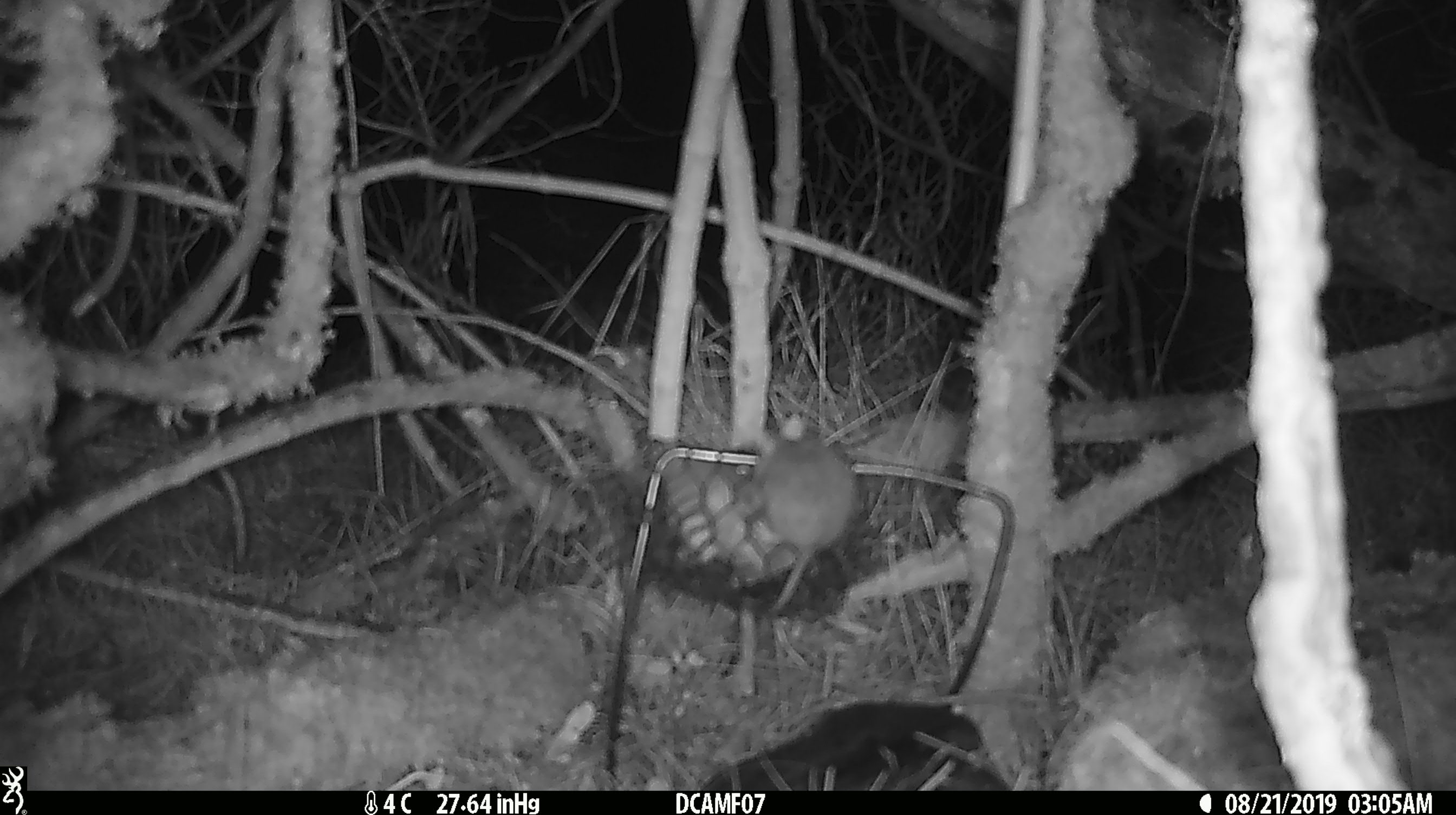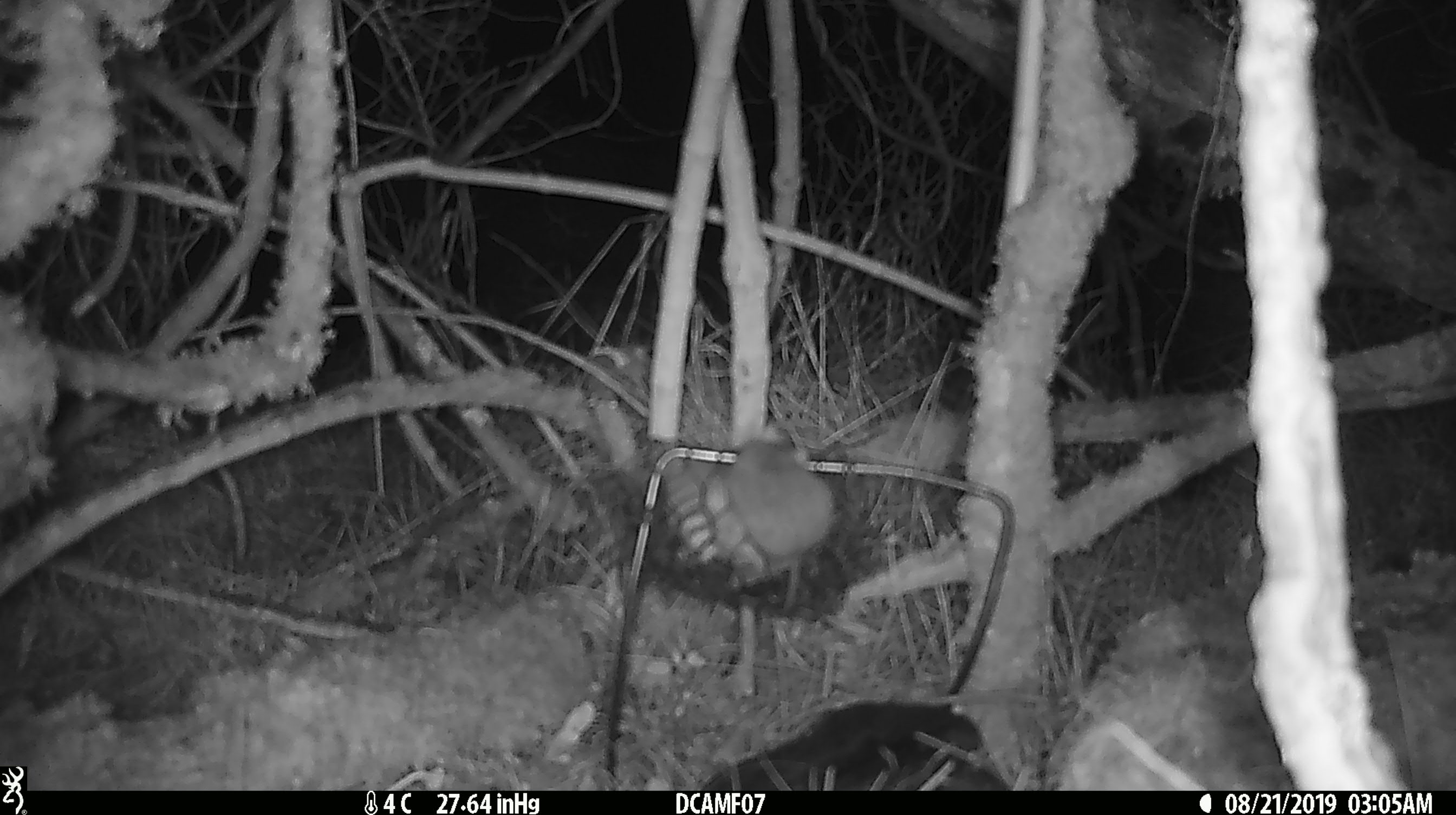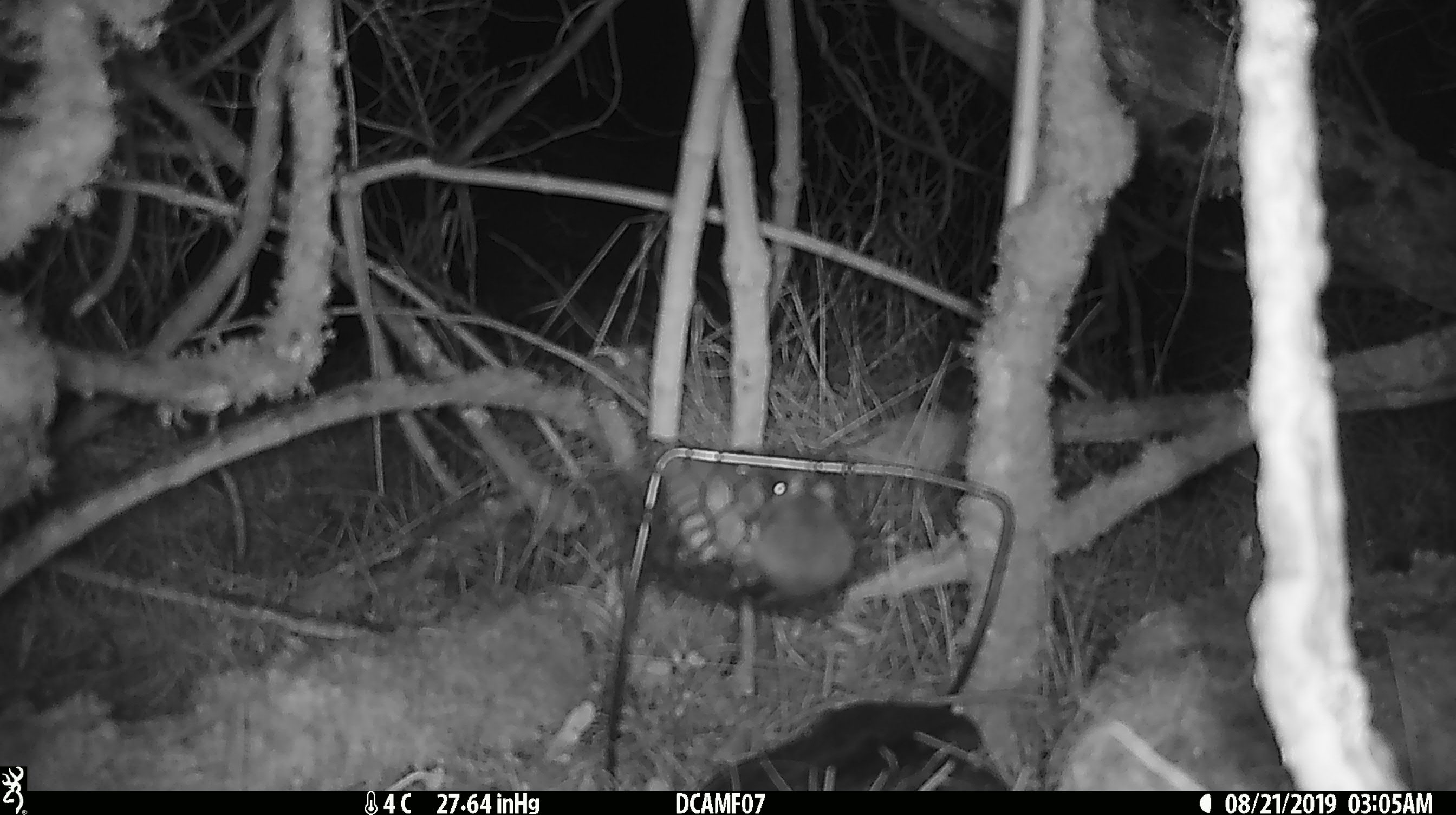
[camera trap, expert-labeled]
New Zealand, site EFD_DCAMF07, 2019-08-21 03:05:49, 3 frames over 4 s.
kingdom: Animalia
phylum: Chordata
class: Mammalia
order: Rodentia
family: Muridae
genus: Mus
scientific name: Mus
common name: mouse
Mouse (Mus).